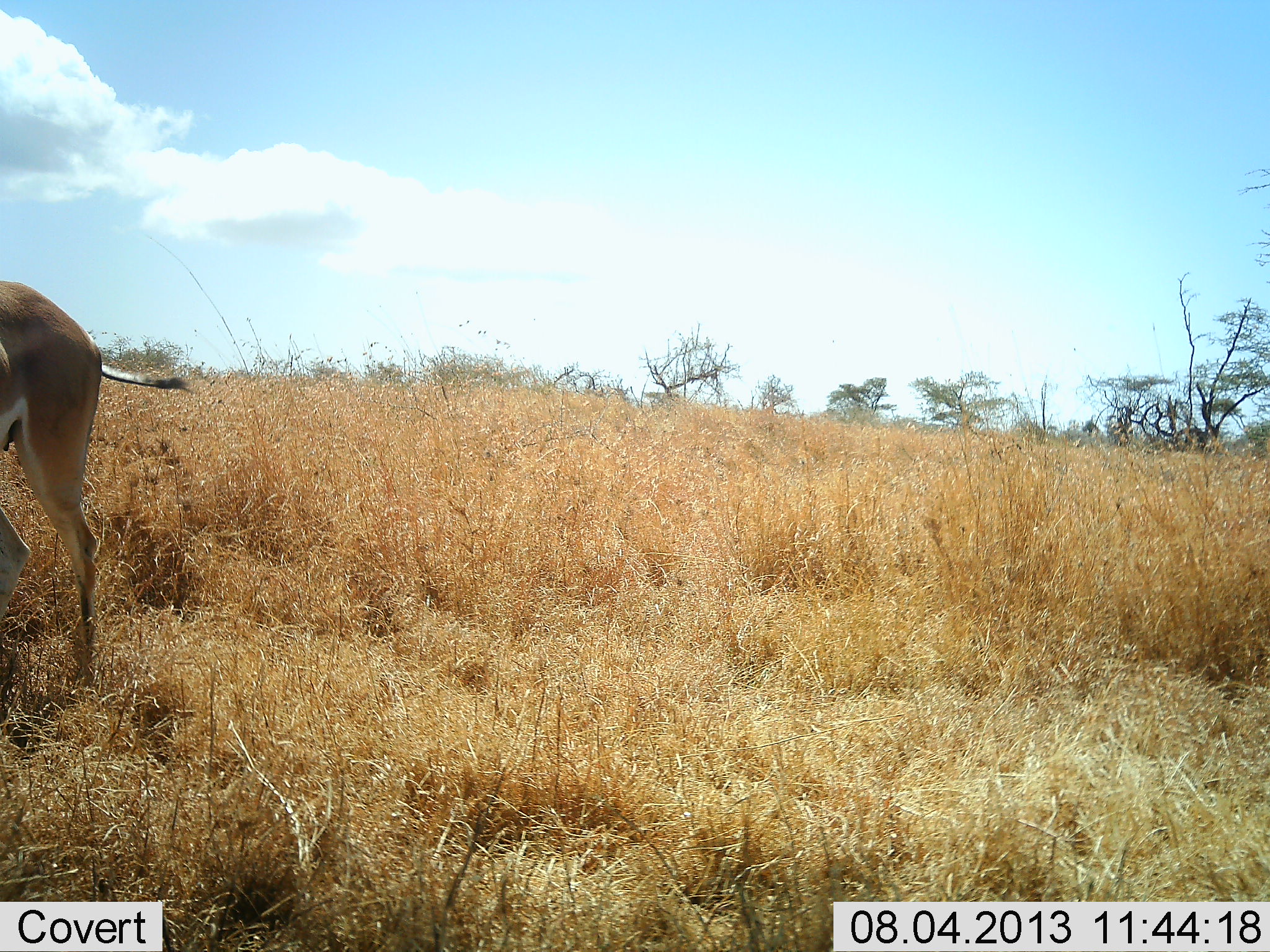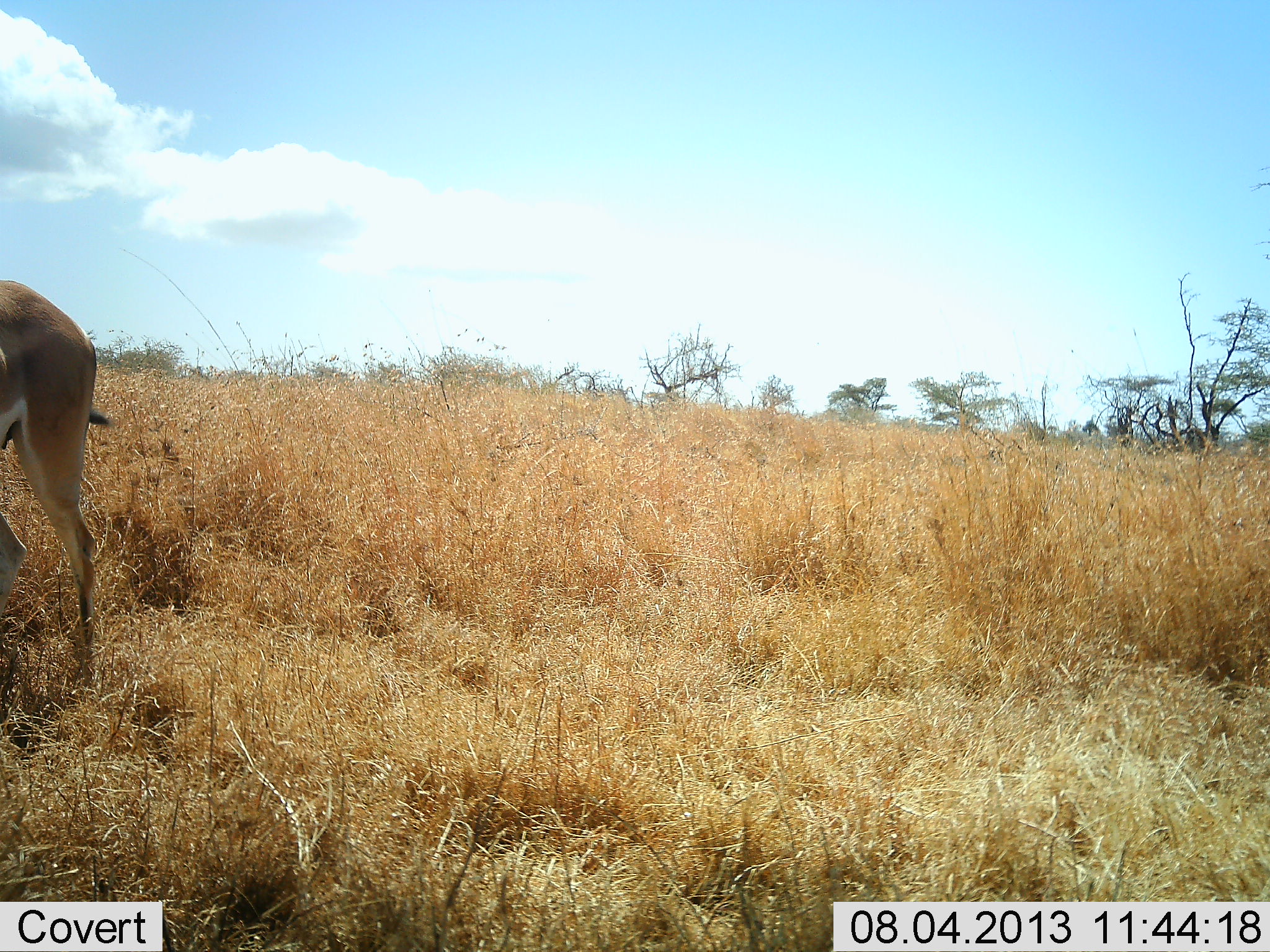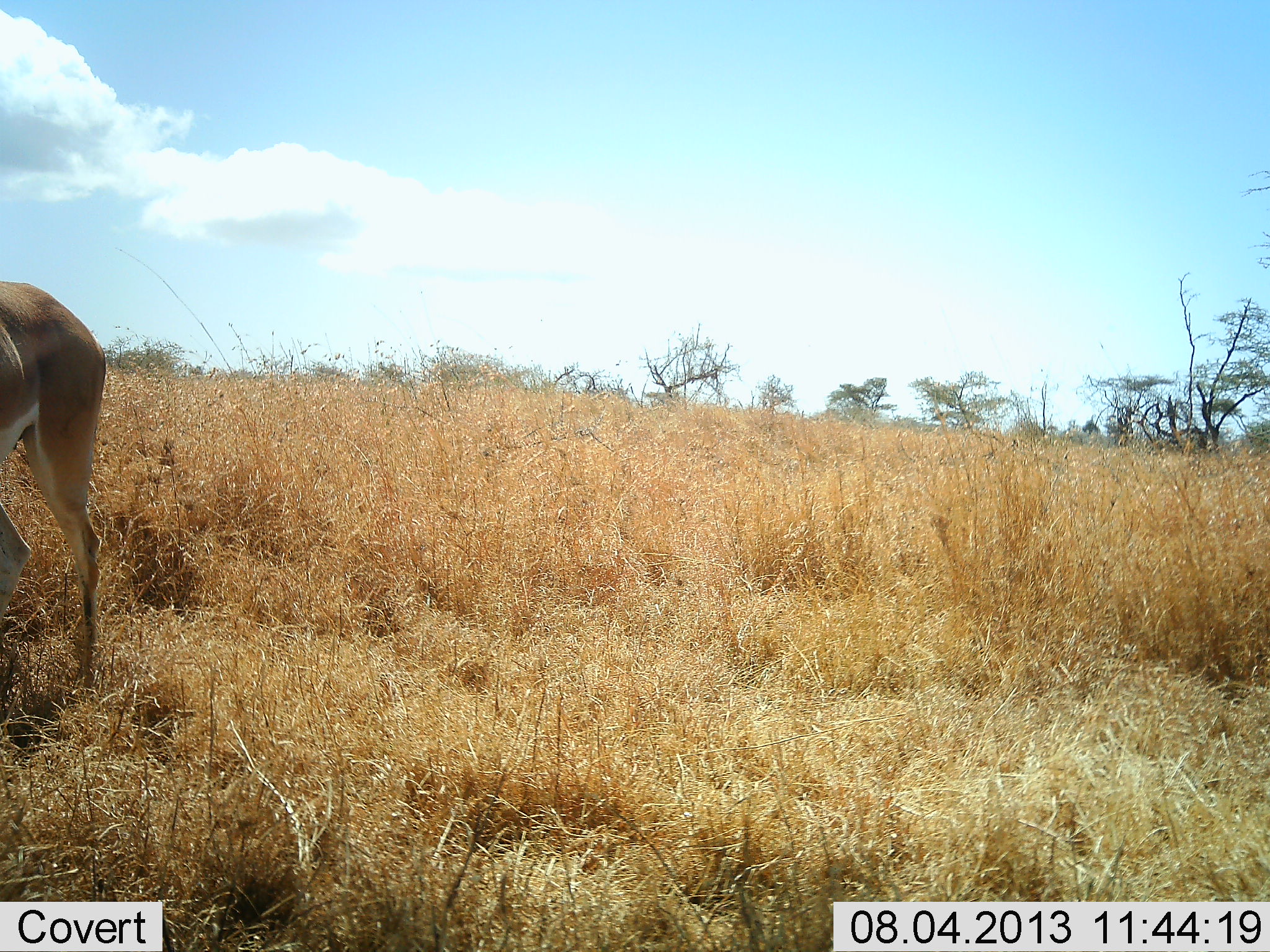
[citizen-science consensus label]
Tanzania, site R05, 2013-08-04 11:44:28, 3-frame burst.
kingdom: Animalia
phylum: Chordata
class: Mammalia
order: Artiodactyla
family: Bovidae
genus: Nanger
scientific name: Nanger granti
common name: grant's gazelle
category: gazellegrants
Gazellegrants (grant's gazelle) (Nanger granti), count 1. Behavior (volunteer vote fractions): standing 90%, resting 0%, moving 10%, interacting 0%. Young present (vote fraction): 0%. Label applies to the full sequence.